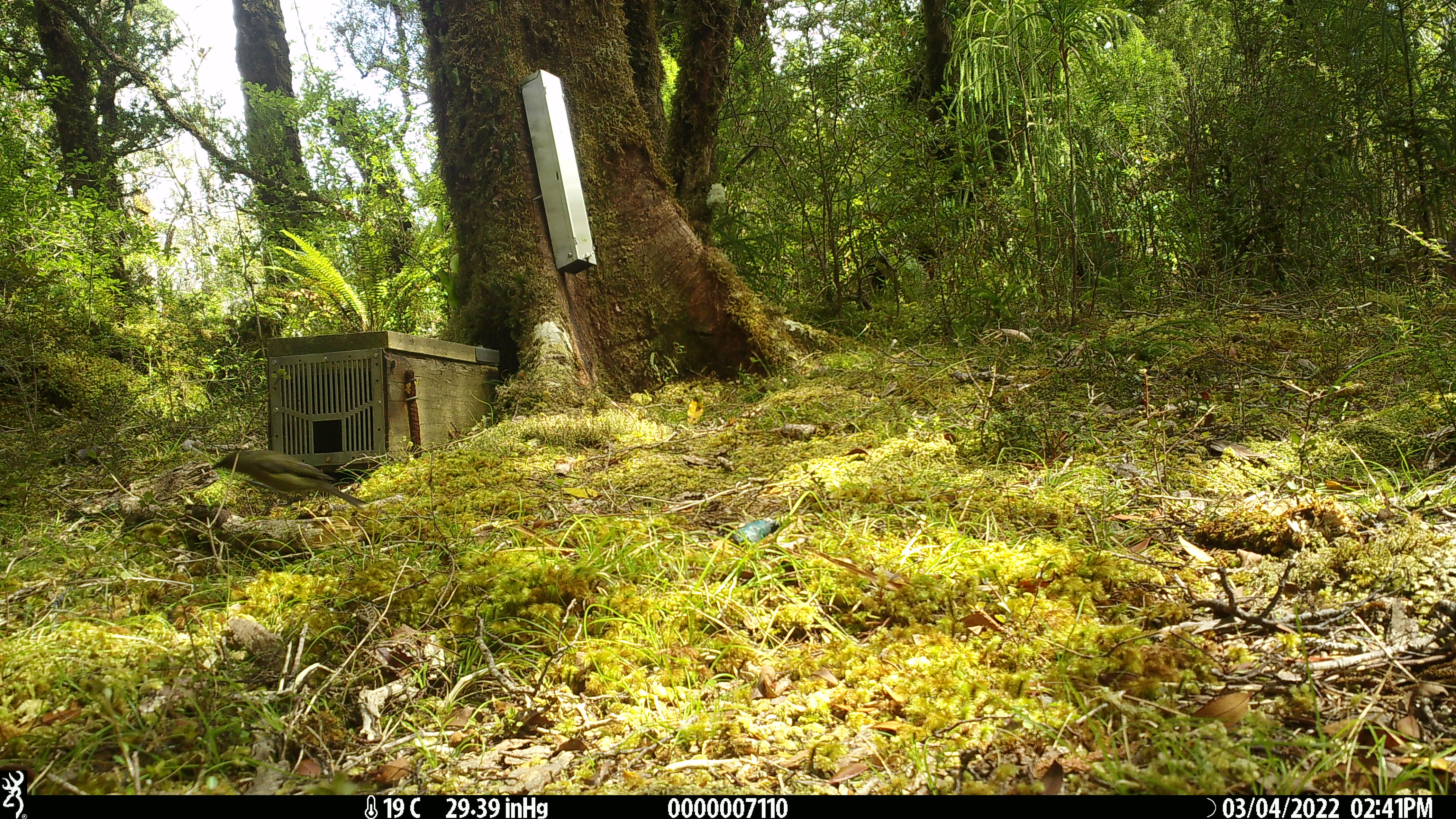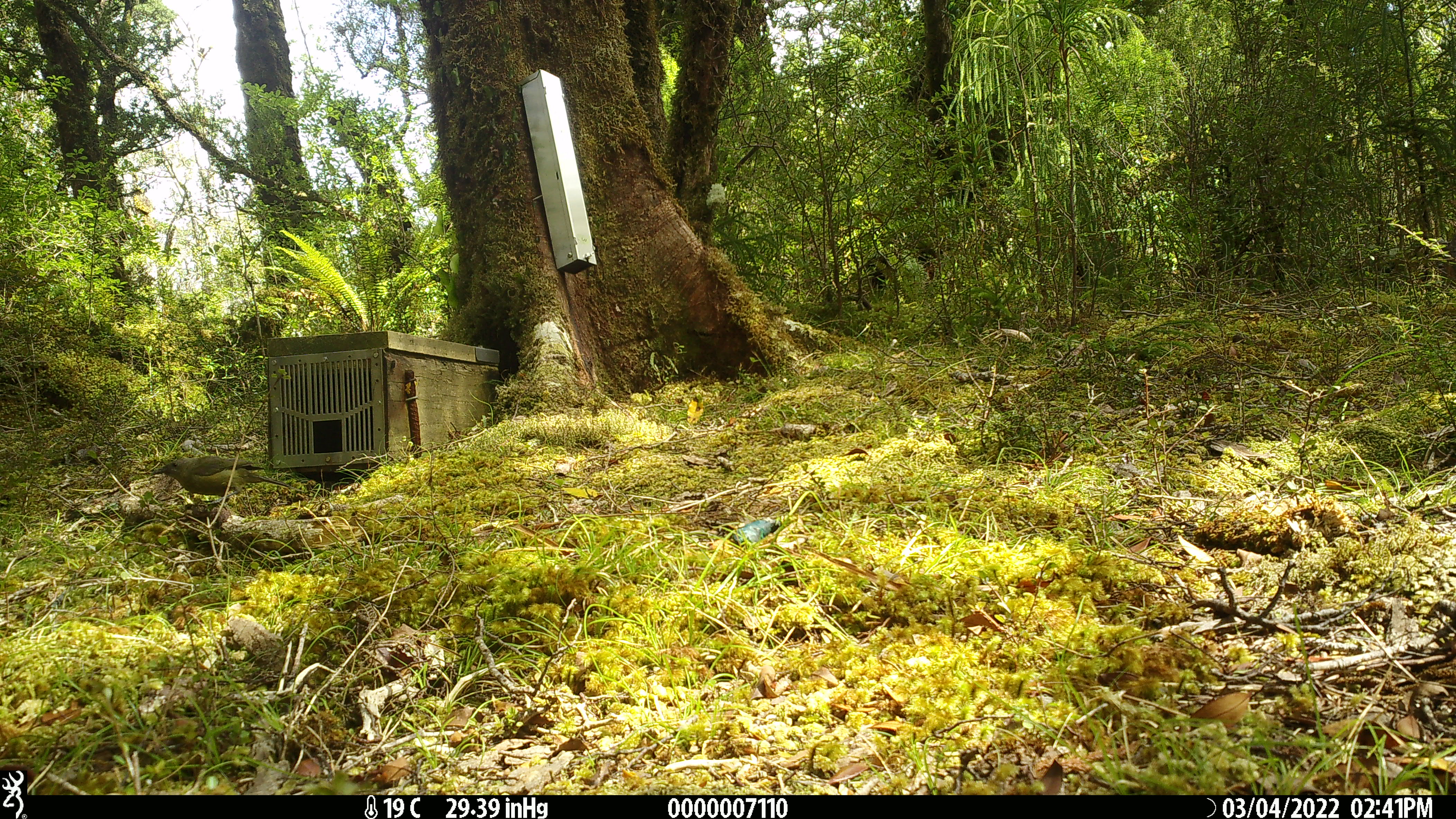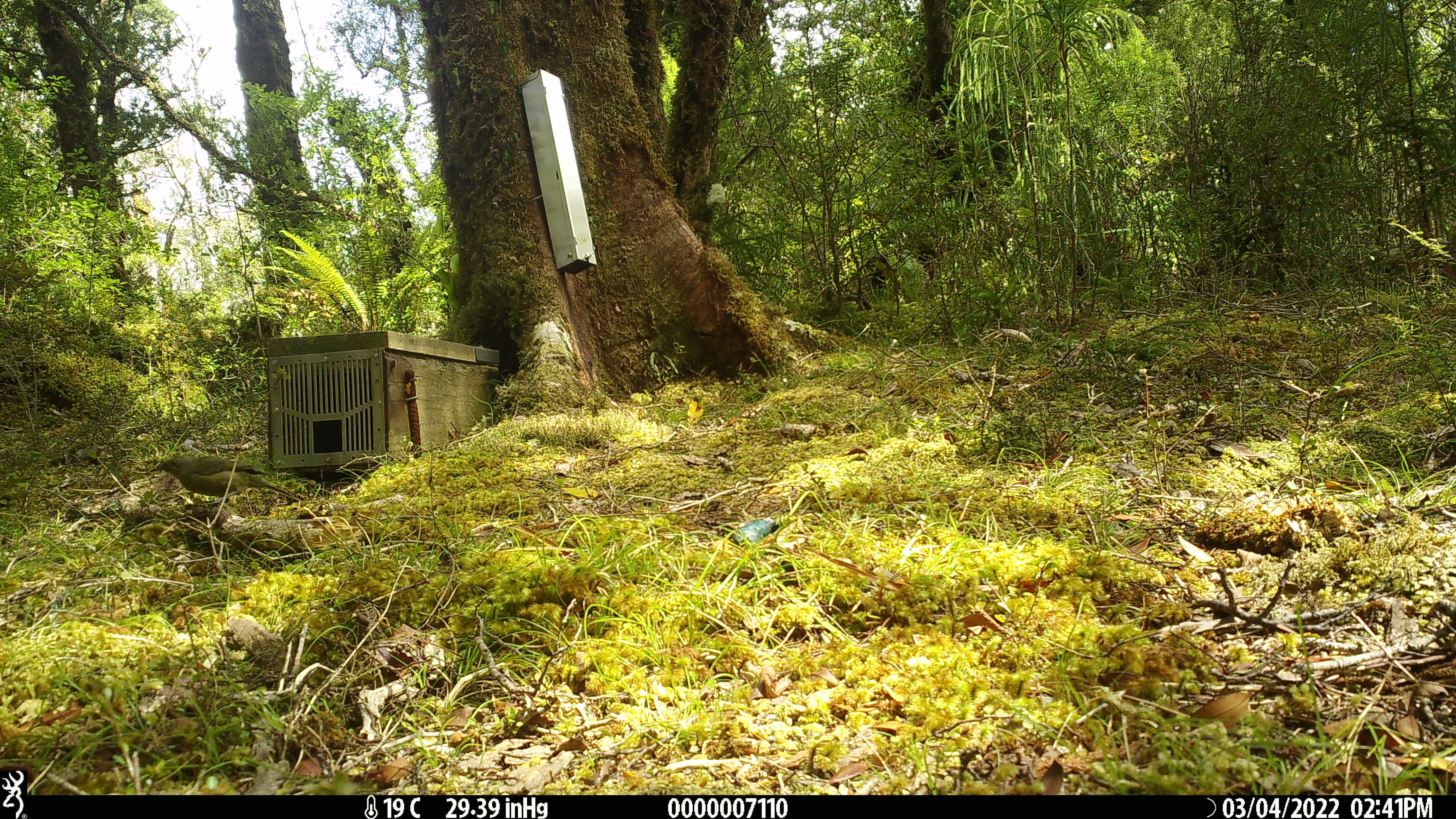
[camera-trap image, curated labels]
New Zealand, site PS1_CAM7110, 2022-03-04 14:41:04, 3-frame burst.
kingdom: Animalia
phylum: Chordata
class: Aves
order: Passeriformes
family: Meliphagidae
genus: Anthornis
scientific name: Anthornis melanura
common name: new zealand bellbird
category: bellbird